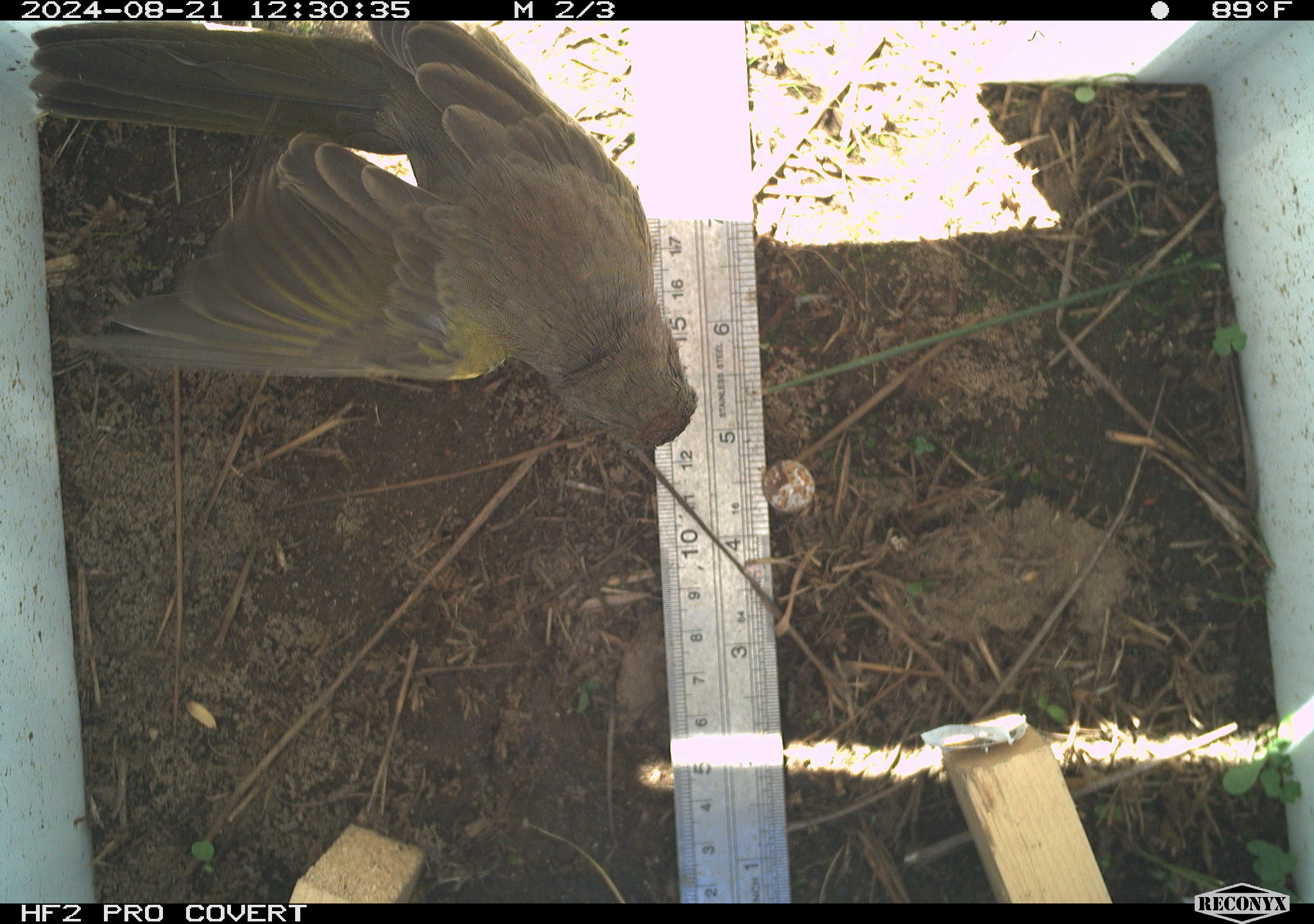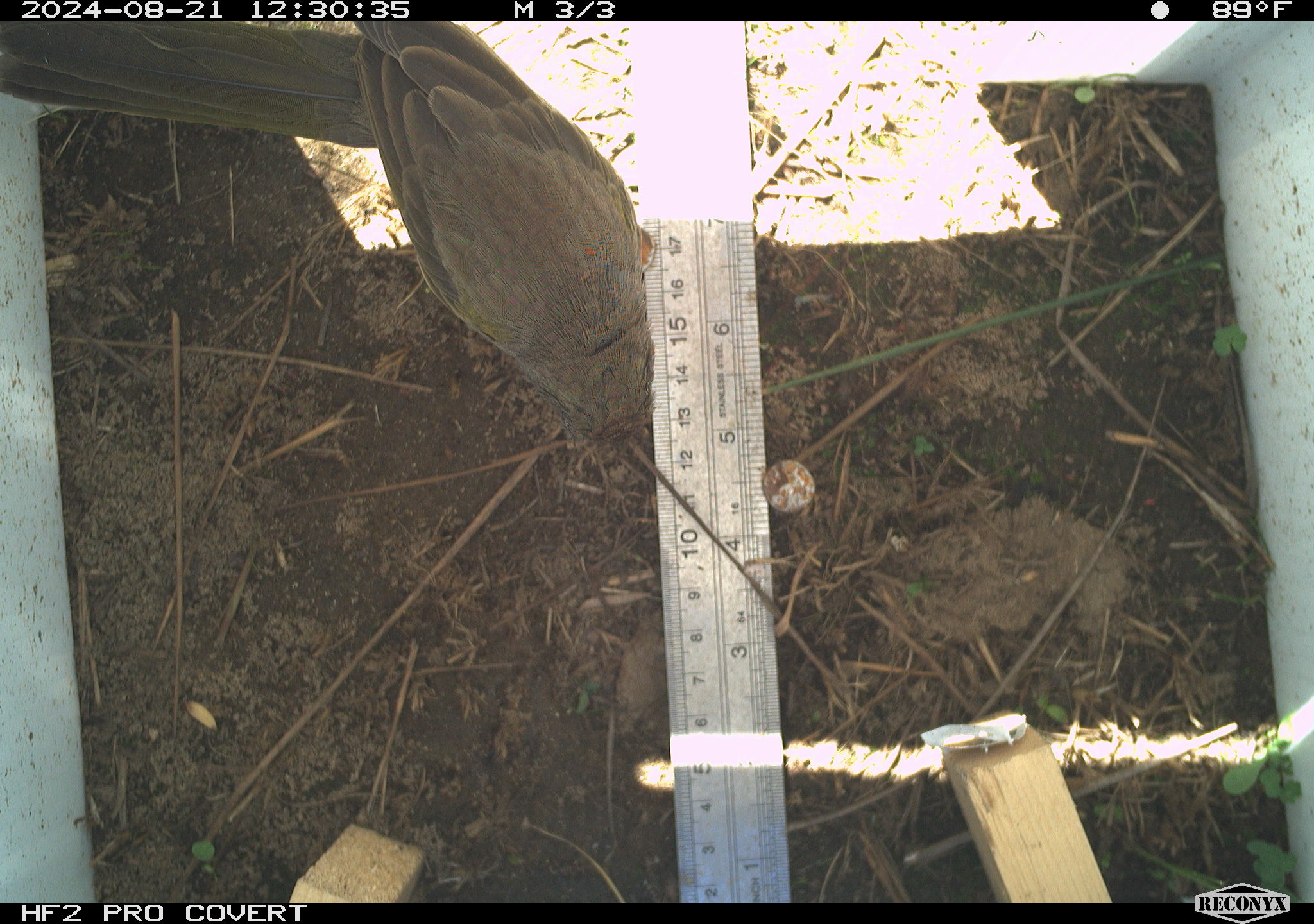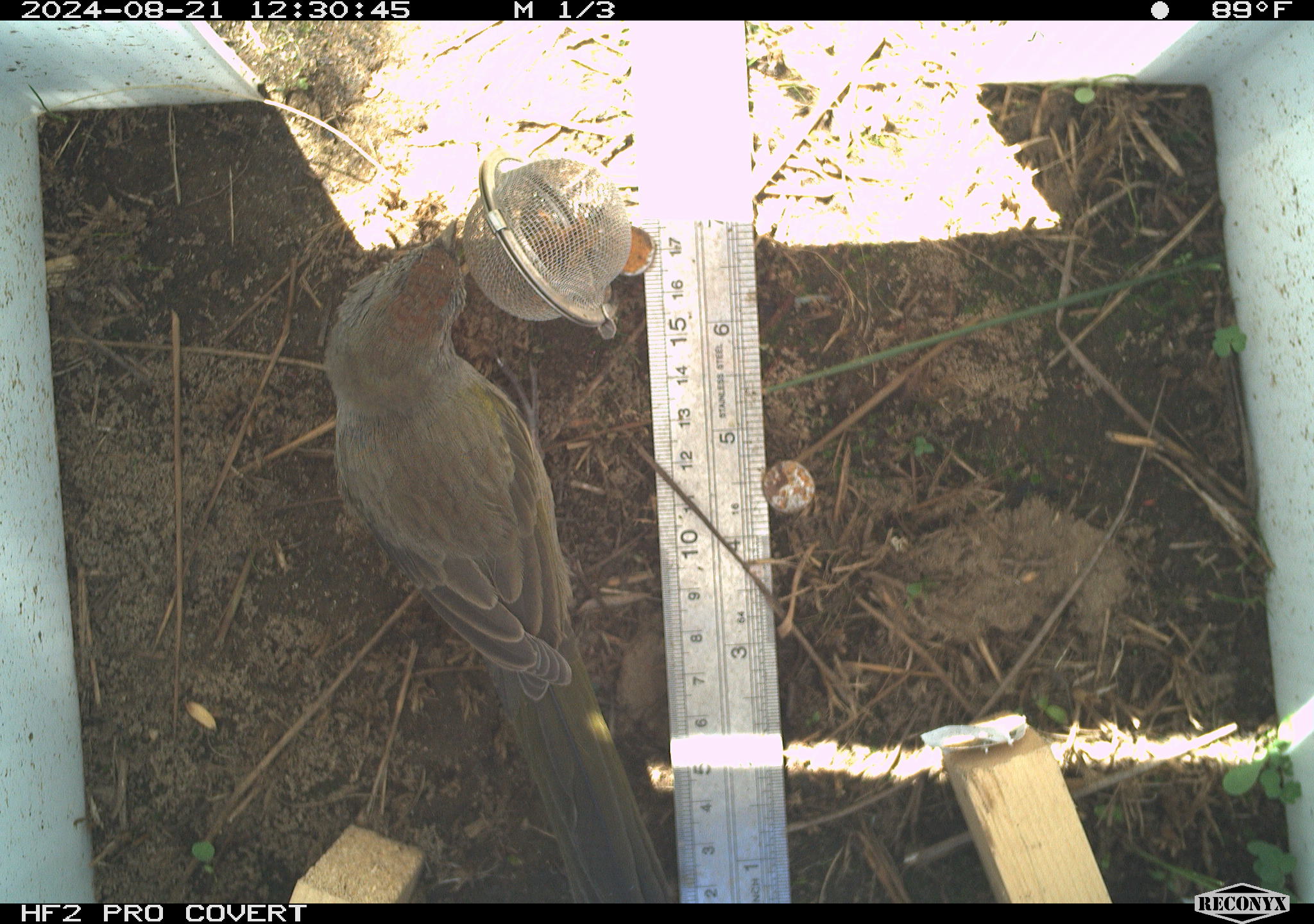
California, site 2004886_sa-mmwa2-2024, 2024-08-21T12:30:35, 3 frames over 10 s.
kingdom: Animalia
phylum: Chordata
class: Aves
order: Passeriformes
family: Passerellidae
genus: Pipilo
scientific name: Pipilo chlorurus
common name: green-tailed towhee